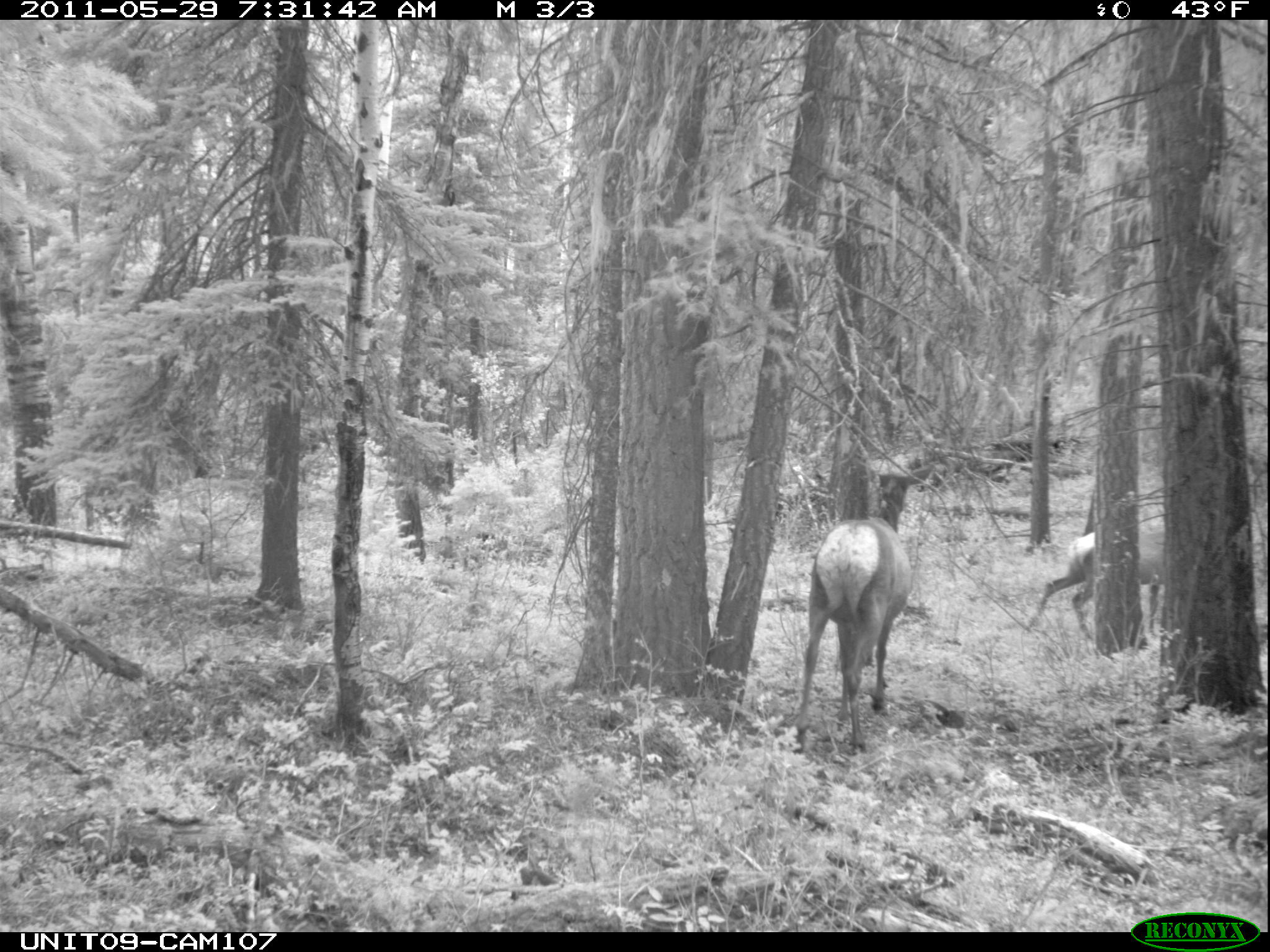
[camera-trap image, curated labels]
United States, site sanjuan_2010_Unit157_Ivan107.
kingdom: Animalia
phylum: Chordata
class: Mammalia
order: Artiodactyla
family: Cervidae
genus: Cervus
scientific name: Cervus elaphus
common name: red deer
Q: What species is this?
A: Cervus elaphus (red deer).